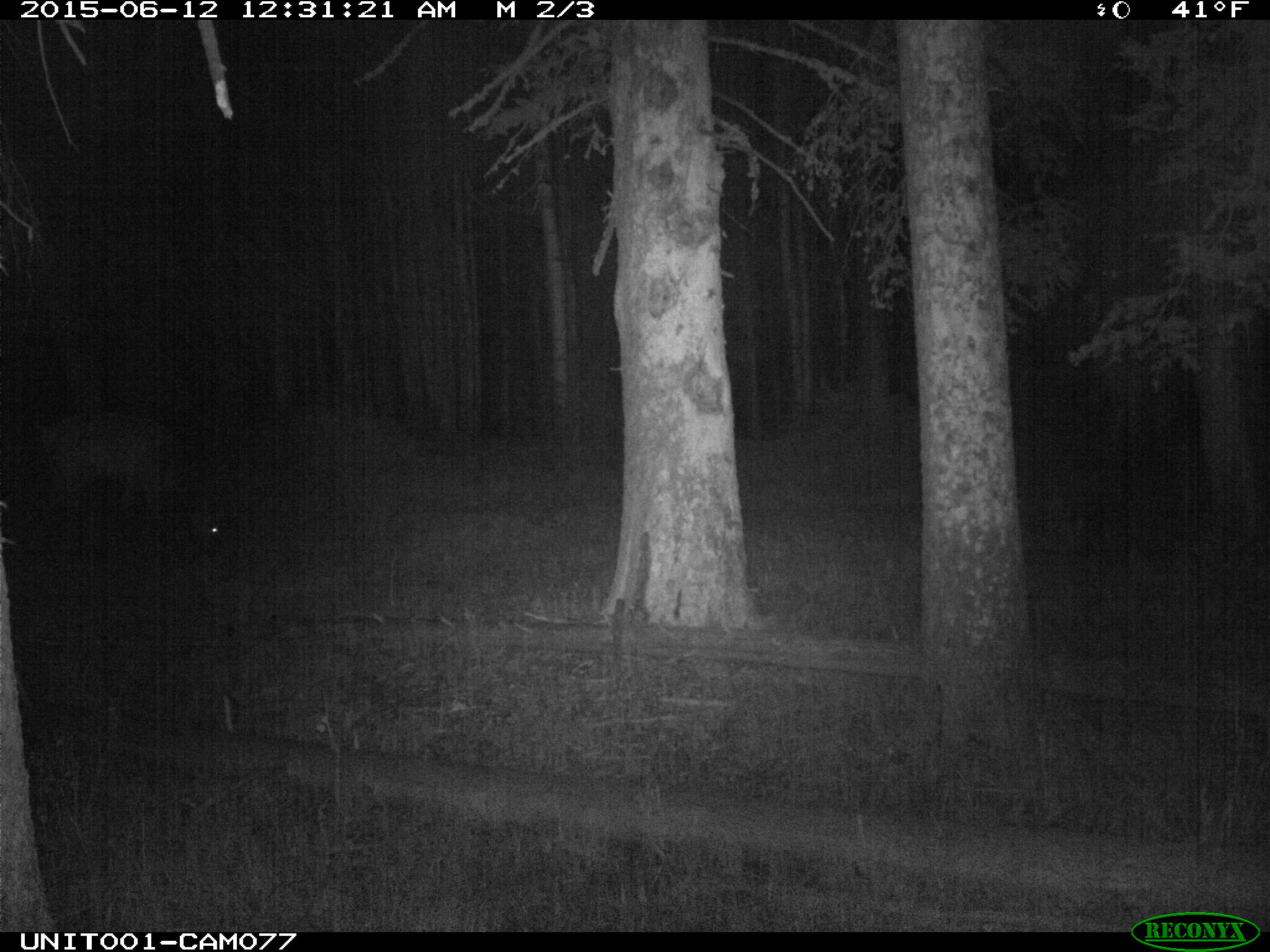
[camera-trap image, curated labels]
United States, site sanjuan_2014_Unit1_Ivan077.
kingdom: Animalia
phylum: Chordata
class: Mammalia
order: Artiodactyla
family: Cervidae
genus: Cervus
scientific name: Cervus elaphus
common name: red deer